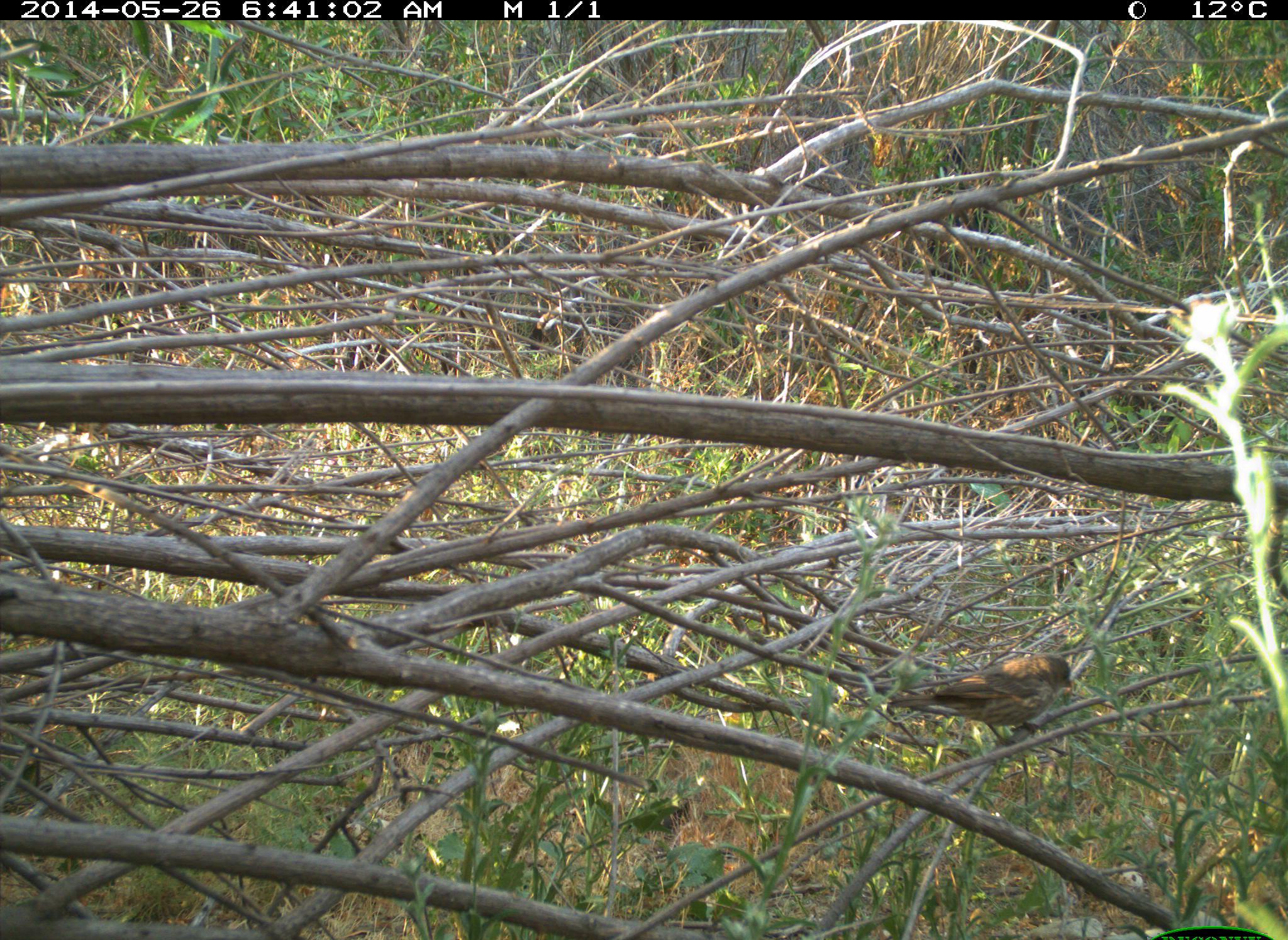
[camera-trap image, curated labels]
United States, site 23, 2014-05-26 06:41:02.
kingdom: Animalia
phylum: Chordata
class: Aves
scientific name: Aves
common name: bird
Bird (Aves).